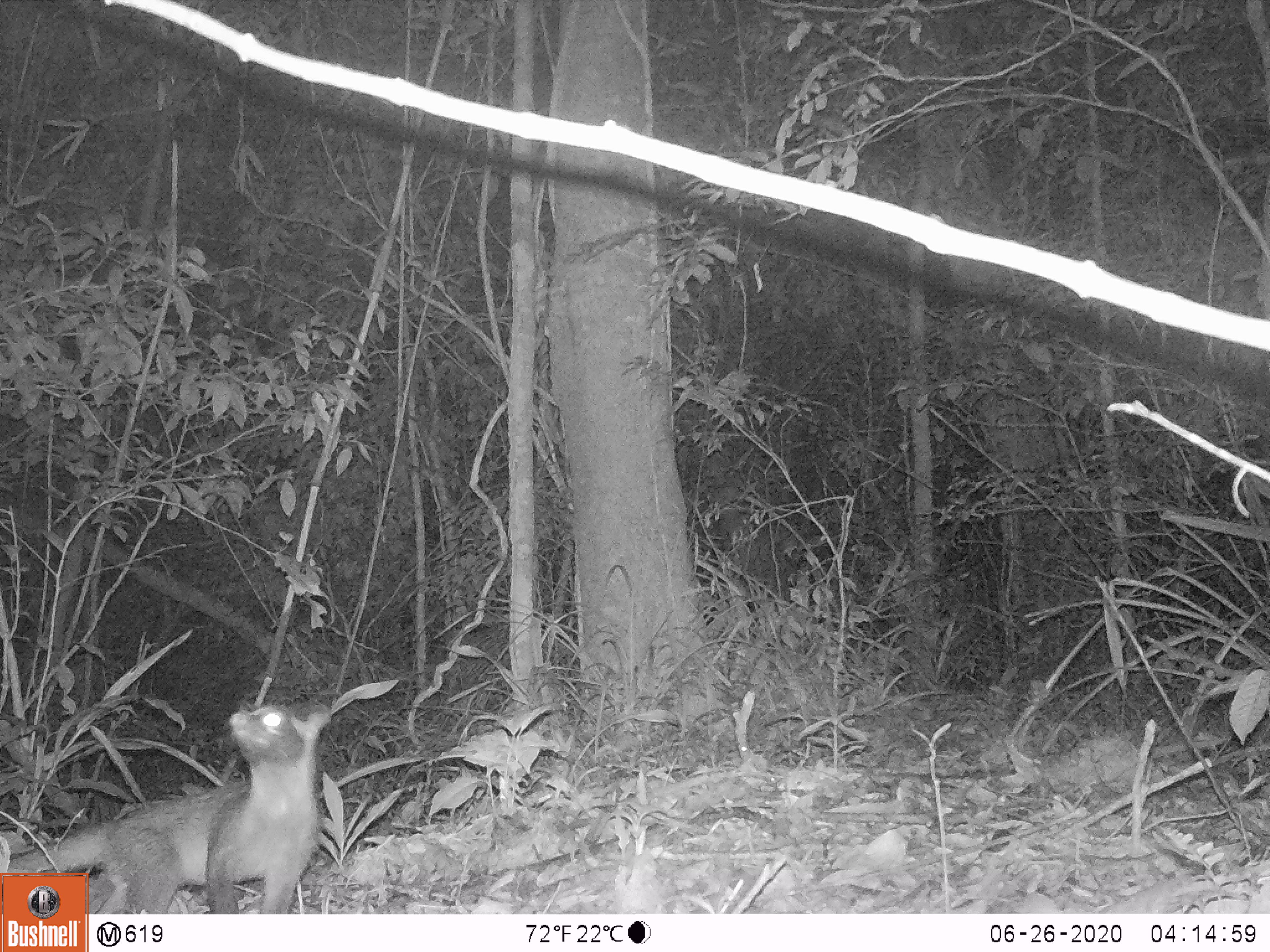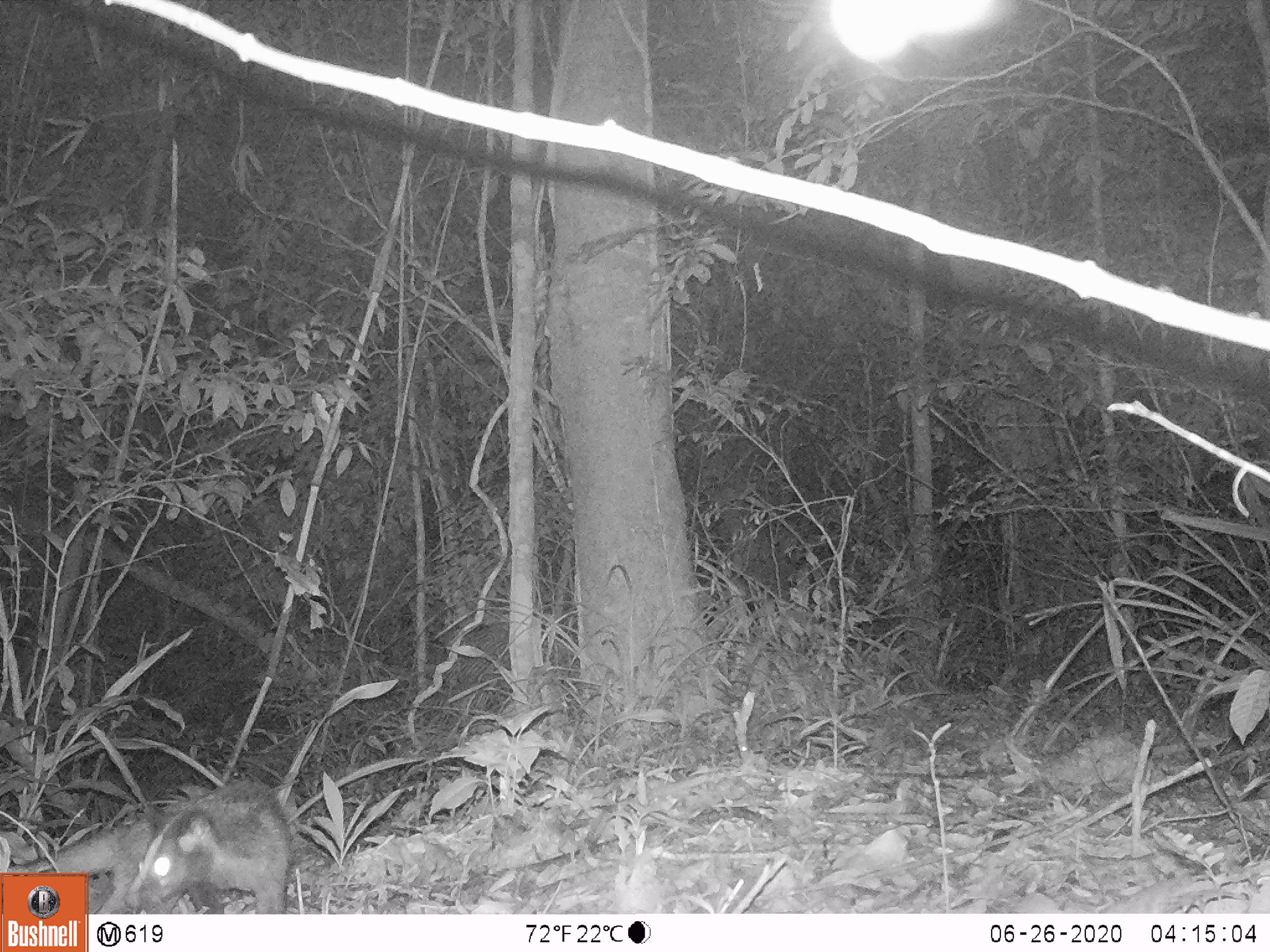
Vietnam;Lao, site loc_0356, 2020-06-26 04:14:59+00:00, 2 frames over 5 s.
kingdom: Animalia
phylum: Chordata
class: Mammalia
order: Carnivora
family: Viverridae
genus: Paguma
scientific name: Paguma larvata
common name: masked palm civet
Masked palm civet (Paguma larvata). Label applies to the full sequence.